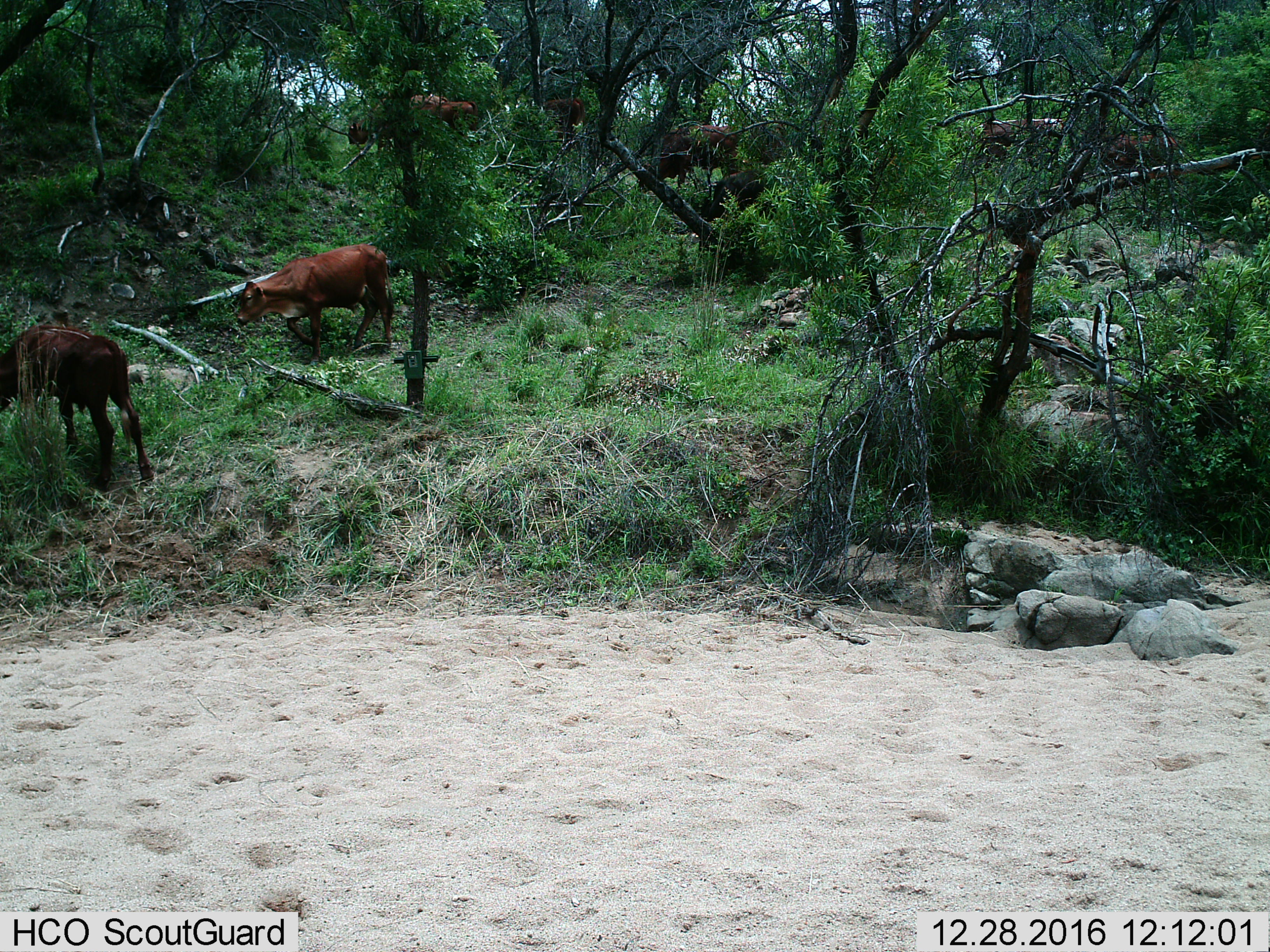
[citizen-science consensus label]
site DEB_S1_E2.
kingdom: Animalia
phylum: Chordata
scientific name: Vertebrata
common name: domestic animal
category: domesticanimal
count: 6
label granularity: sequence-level